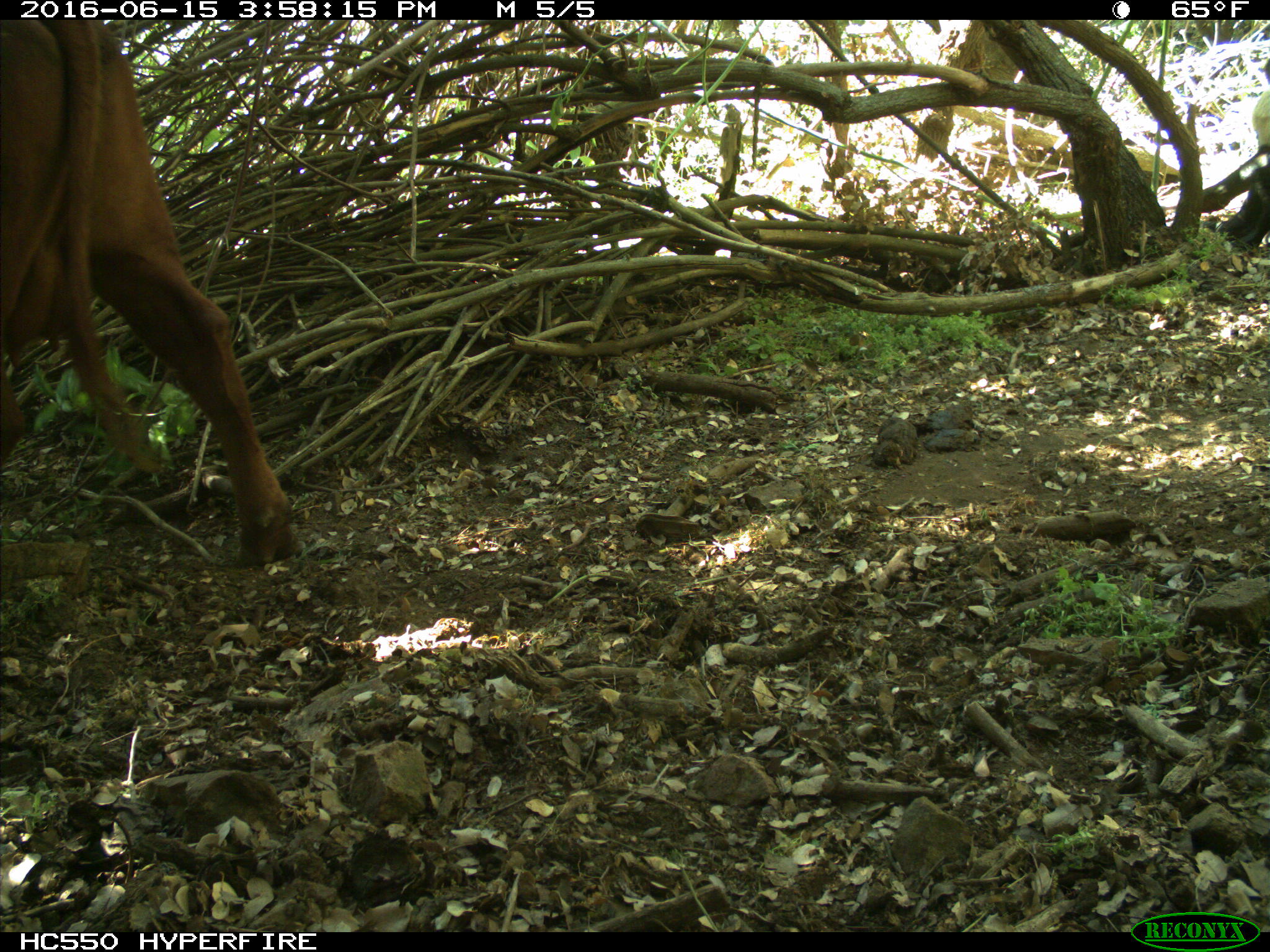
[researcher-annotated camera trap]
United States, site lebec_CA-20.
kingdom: Animalia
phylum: Chordata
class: Mammalia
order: Artiodactyla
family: Bovidae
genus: Bos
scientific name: Bos taurus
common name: domestic cow